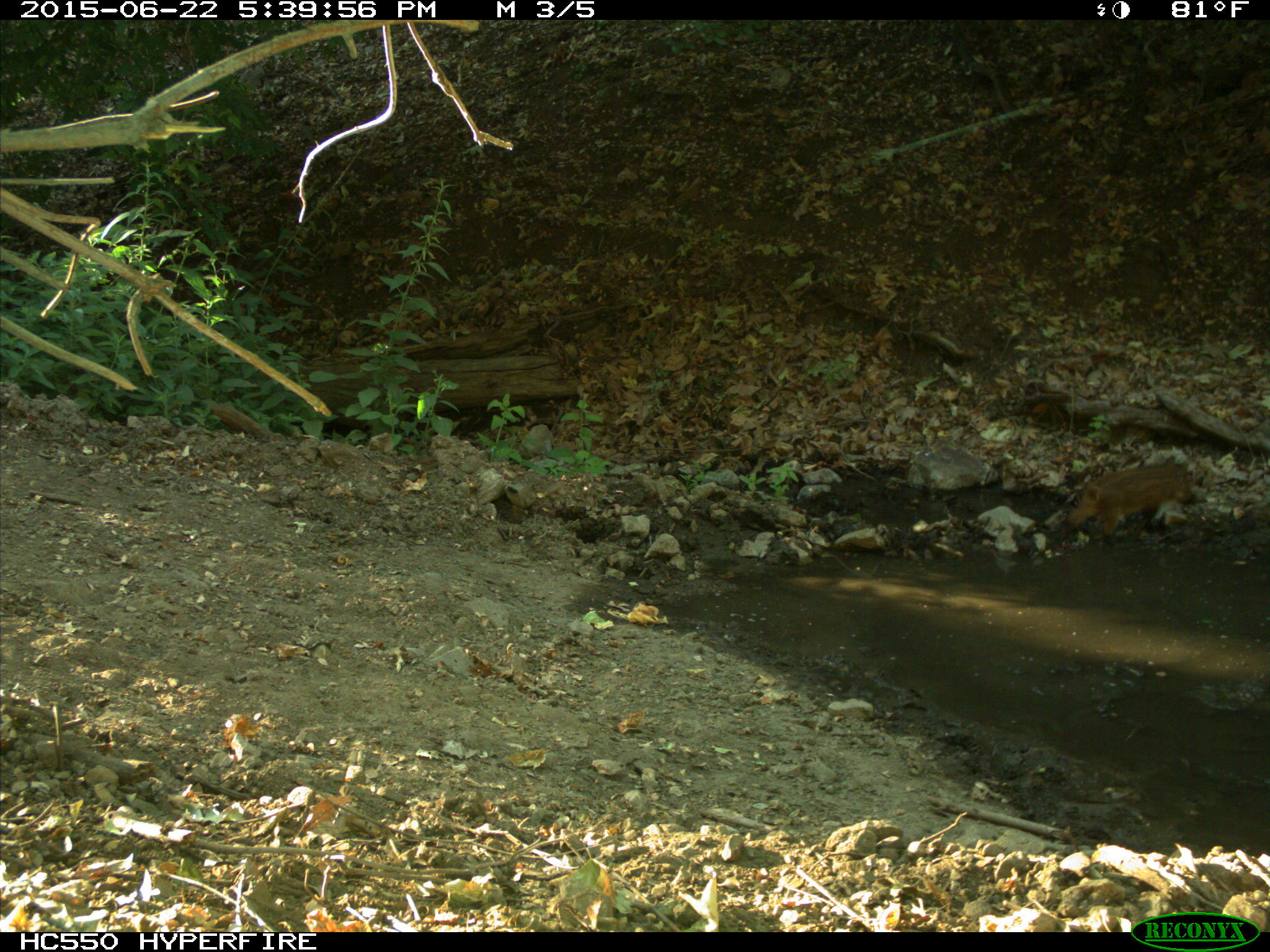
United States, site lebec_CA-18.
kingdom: Animalia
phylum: Chordata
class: Mammalia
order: Artiodactyla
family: Suidae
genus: Sus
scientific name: Sus scrofa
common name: wild boar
Sus scrofa (wild boar).